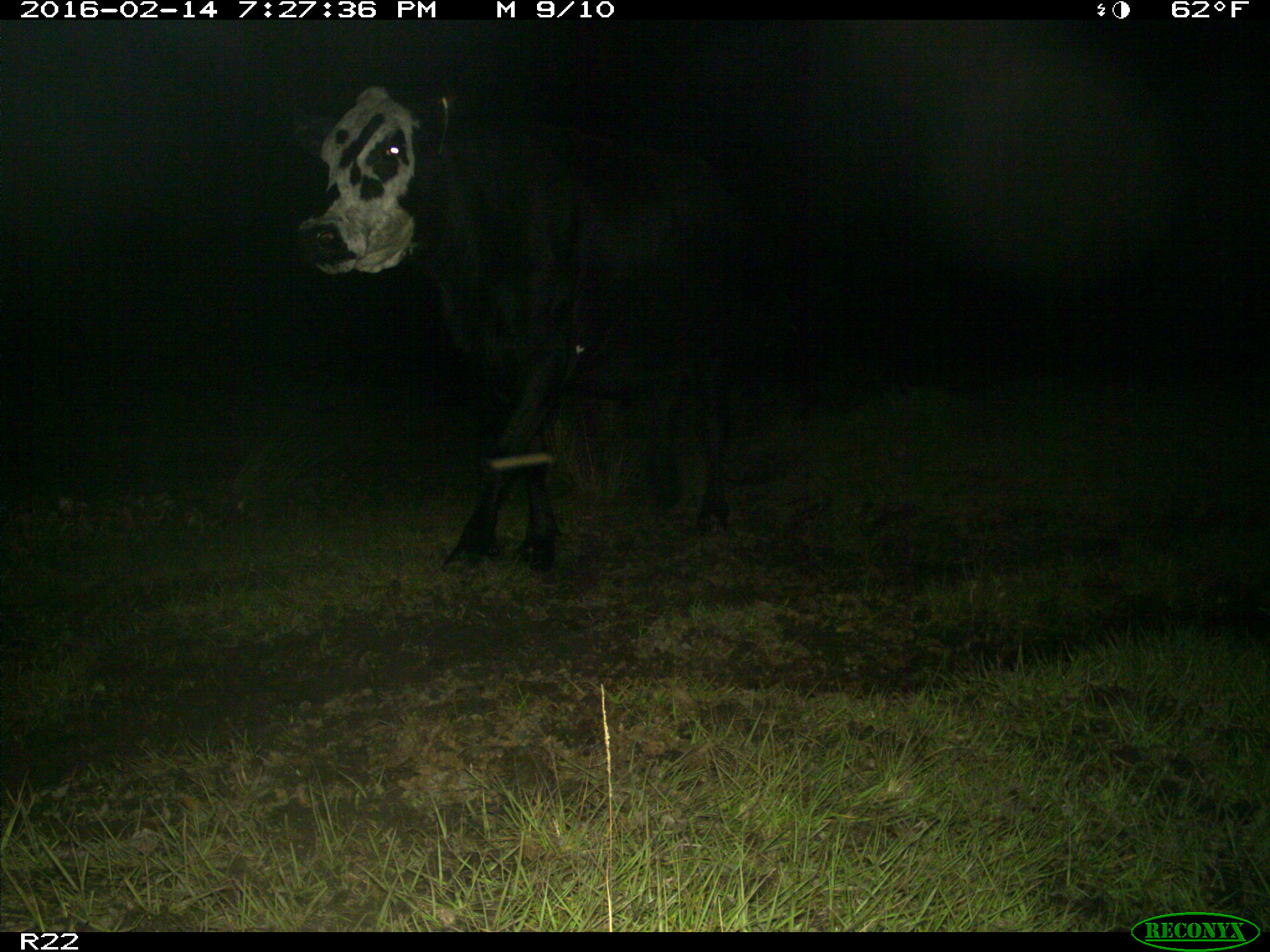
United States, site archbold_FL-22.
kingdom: Animalia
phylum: Chordata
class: Mammalia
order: Artiodactyla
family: Bovidae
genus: Bos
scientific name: Bos taurus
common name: domestic cow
Bos taurus (domestic cow).